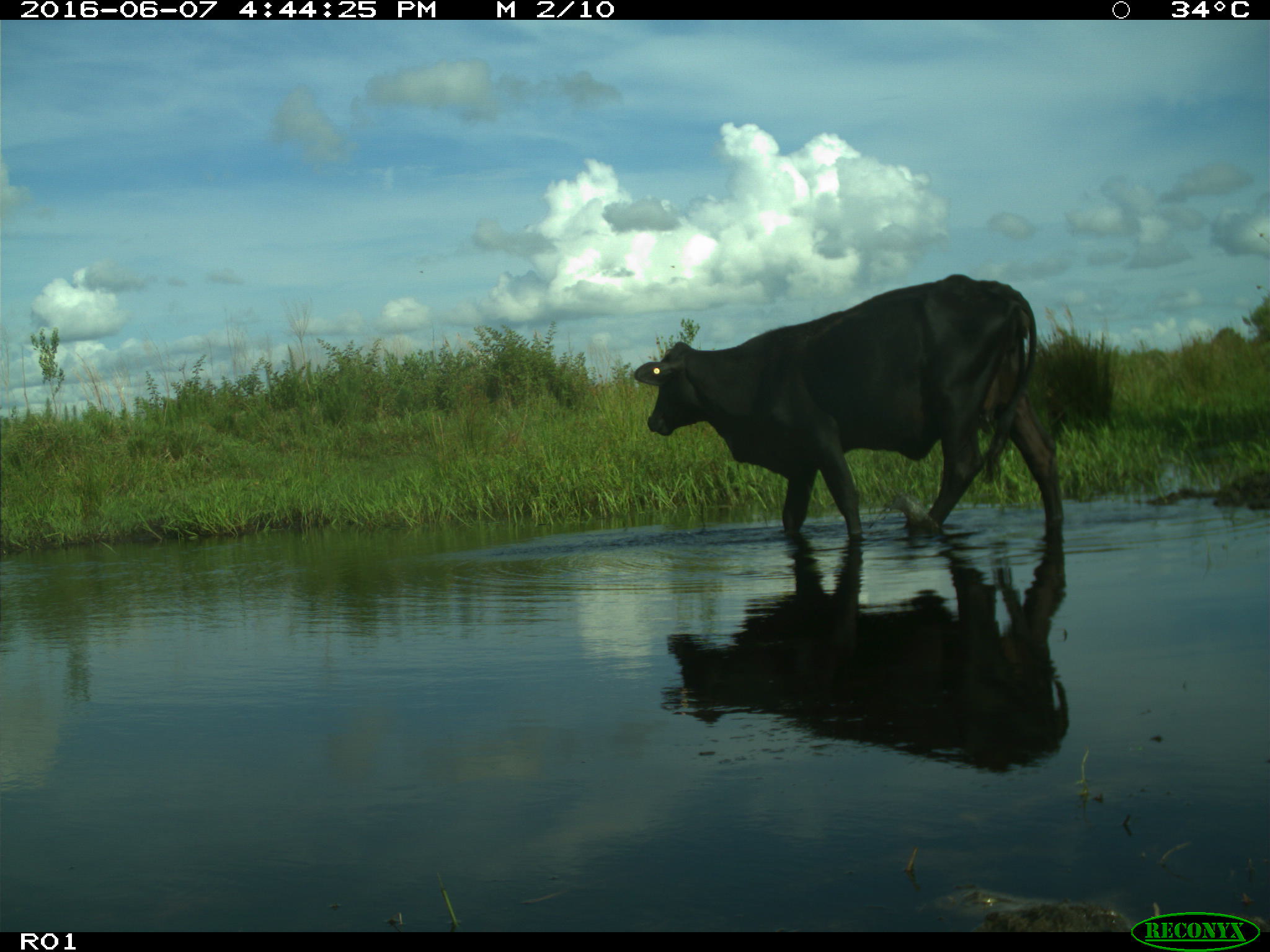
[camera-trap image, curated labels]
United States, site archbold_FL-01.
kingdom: Animalia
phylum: Chordata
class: Mammalia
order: Artiodactyla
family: Bovidae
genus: Bos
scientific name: Bos taurus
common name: domestic cow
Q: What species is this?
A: Bos taurus (domestic cow).